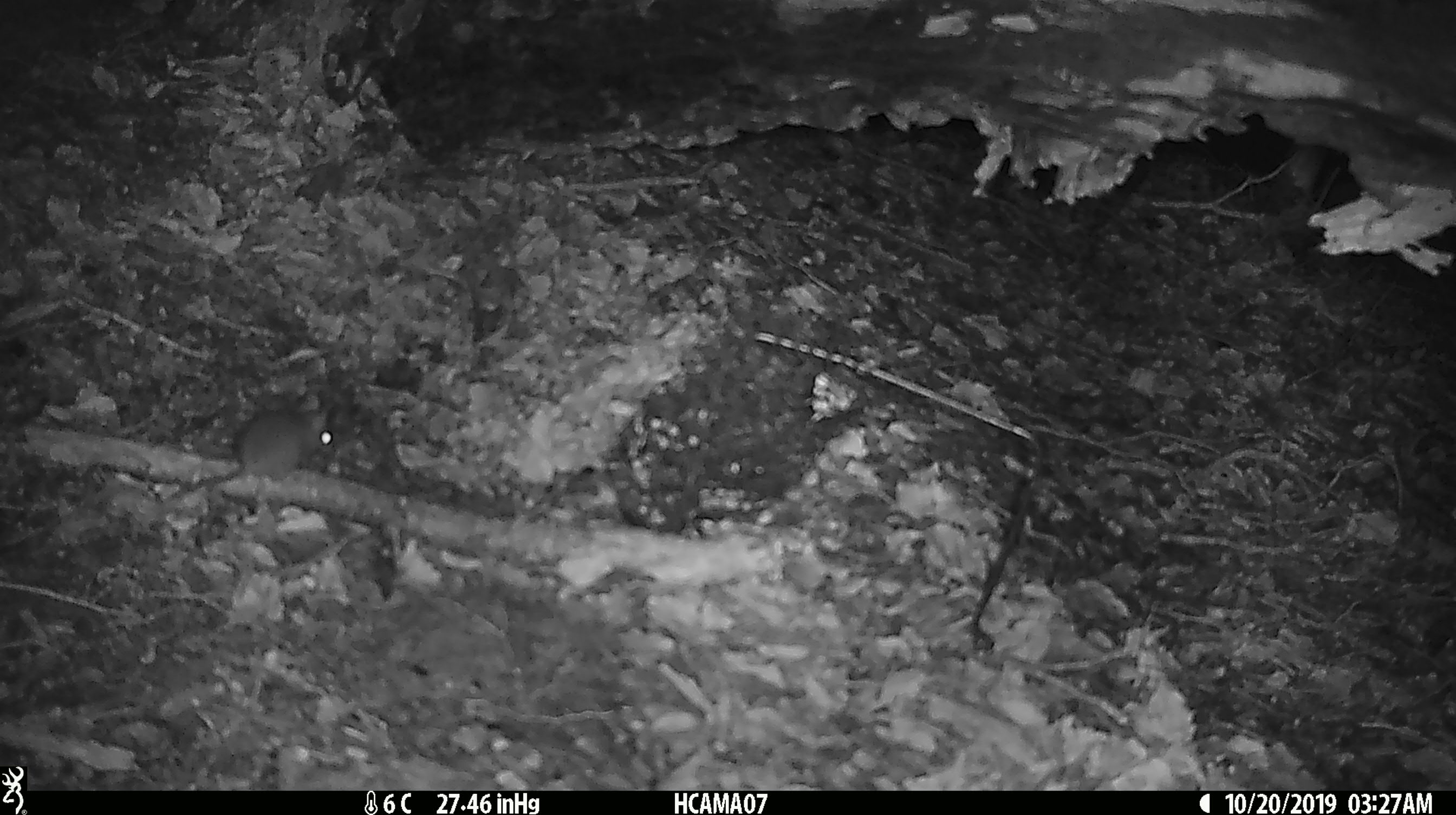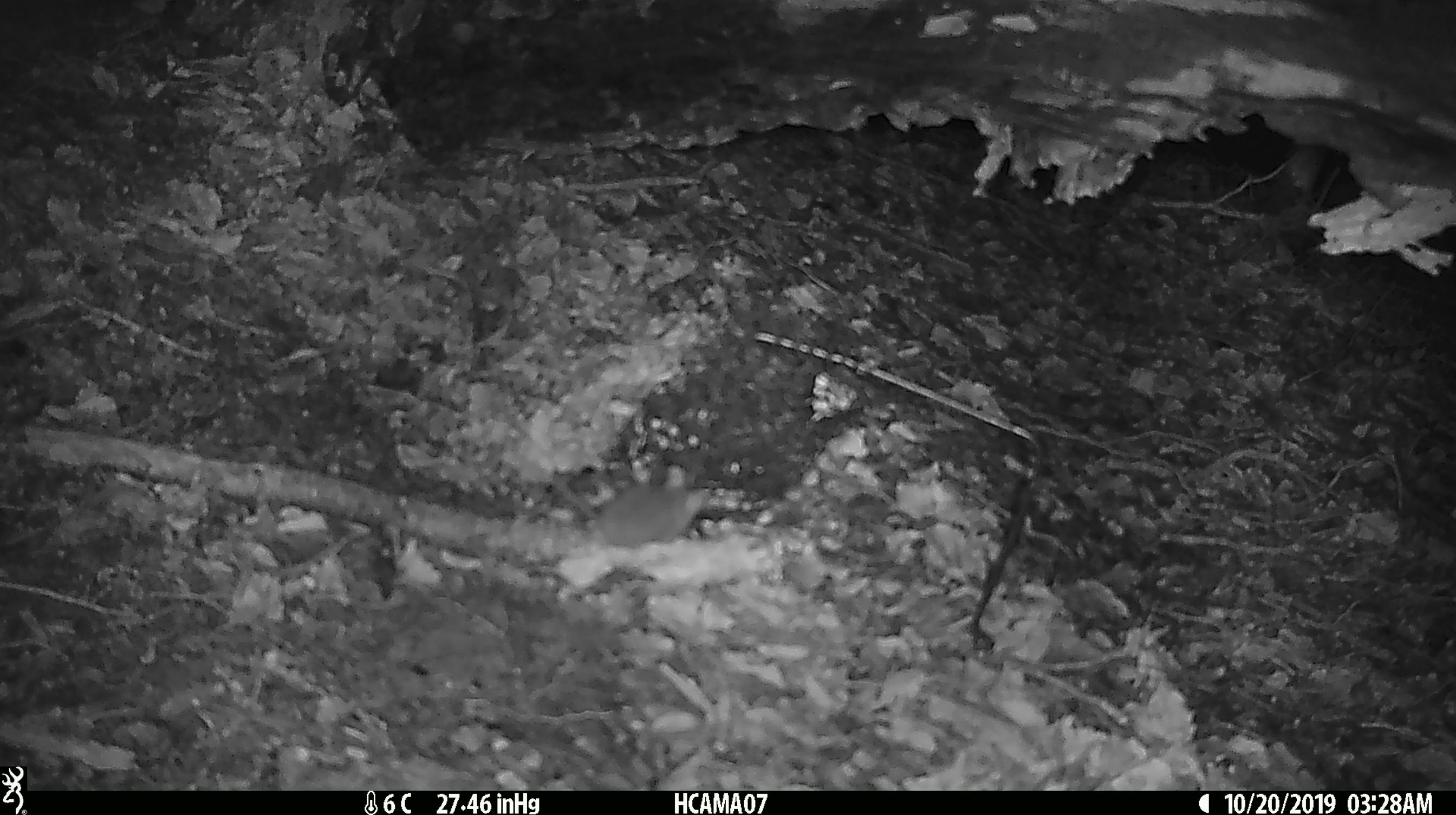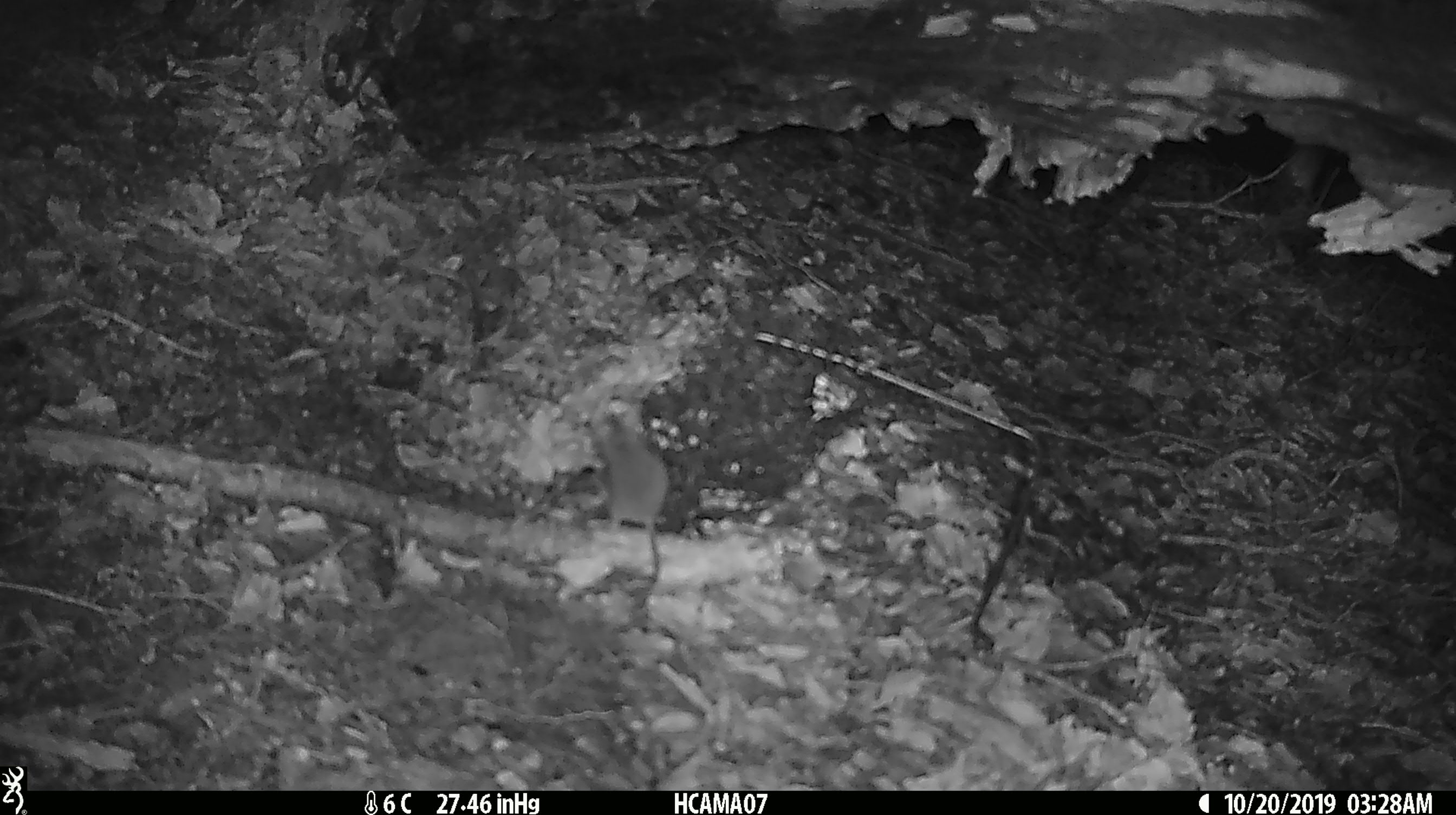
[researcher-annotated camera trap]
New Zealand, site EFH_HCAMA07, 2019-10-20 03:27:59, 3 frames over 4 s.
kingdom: Animalia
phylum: Chordata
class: Mammalia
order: Rodentia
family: Muridae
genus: Mus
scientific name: Mus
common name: mouse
Mouse (Mus).